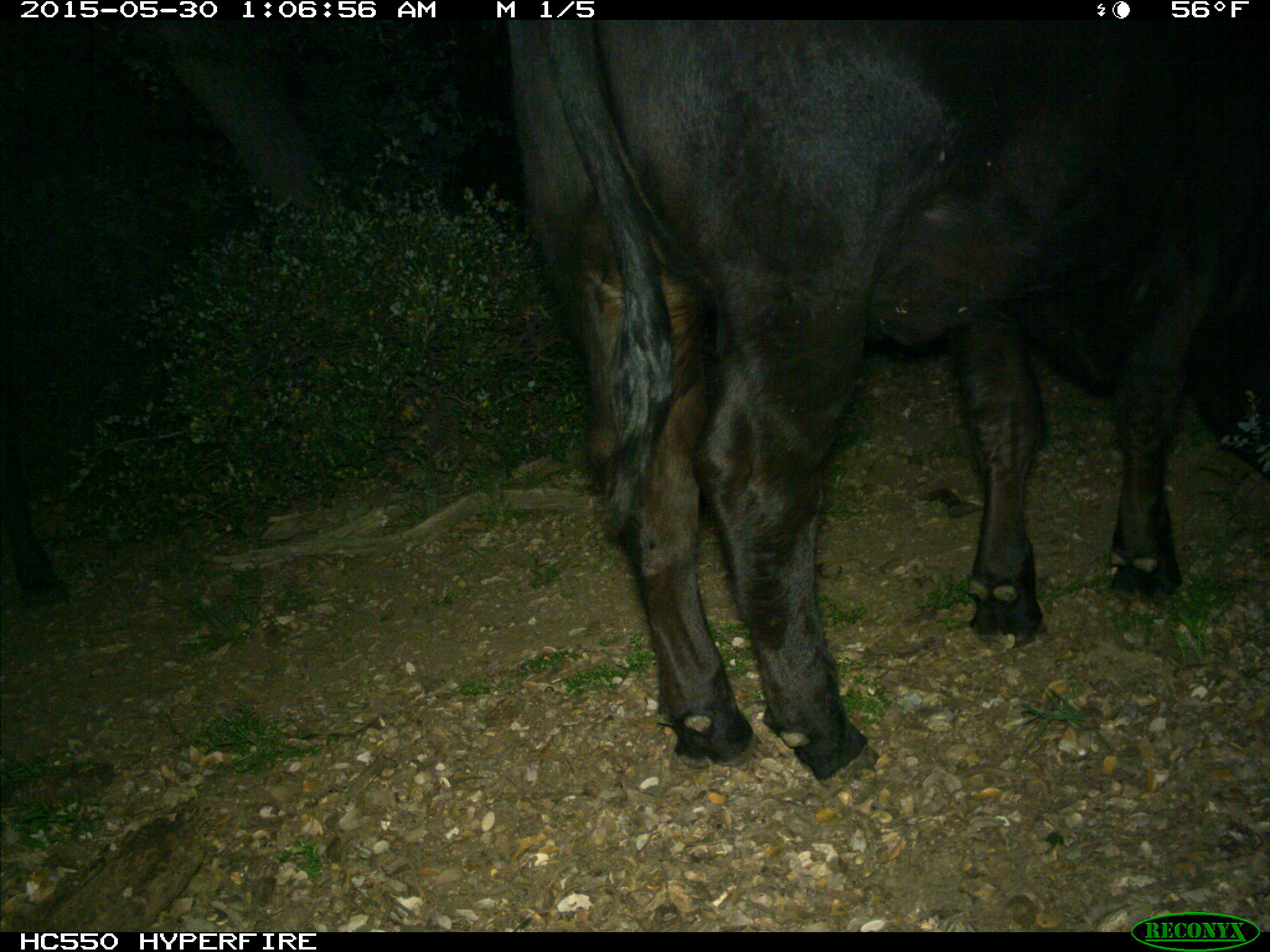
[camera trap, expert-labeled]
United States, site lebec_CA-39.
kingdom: Animalia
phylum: Chordata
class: Mammalia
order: Artiodactyla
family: Bovidae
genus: Bos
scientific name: Bos taurus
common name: domestic cow